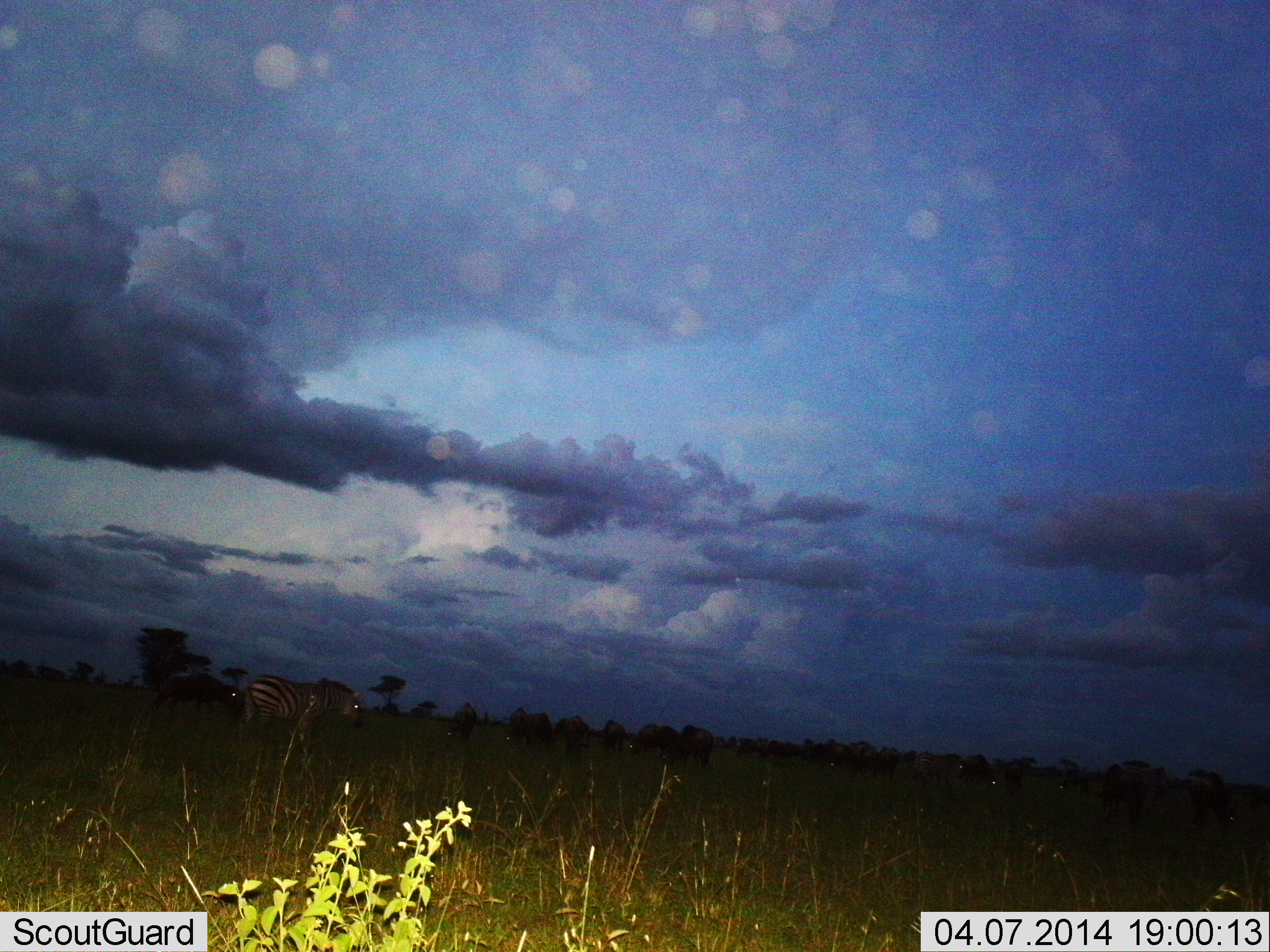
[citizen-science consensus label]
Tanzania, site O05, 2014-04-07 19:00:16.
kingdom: Animalia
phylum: Chordata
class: Mammalia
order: Perissodactyla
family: Equidae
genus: Equus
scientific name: Equus quagga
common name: plains zebra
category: zebra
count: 1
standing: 59%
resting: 0%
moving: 41%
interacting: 0%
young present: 0%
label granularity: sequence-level